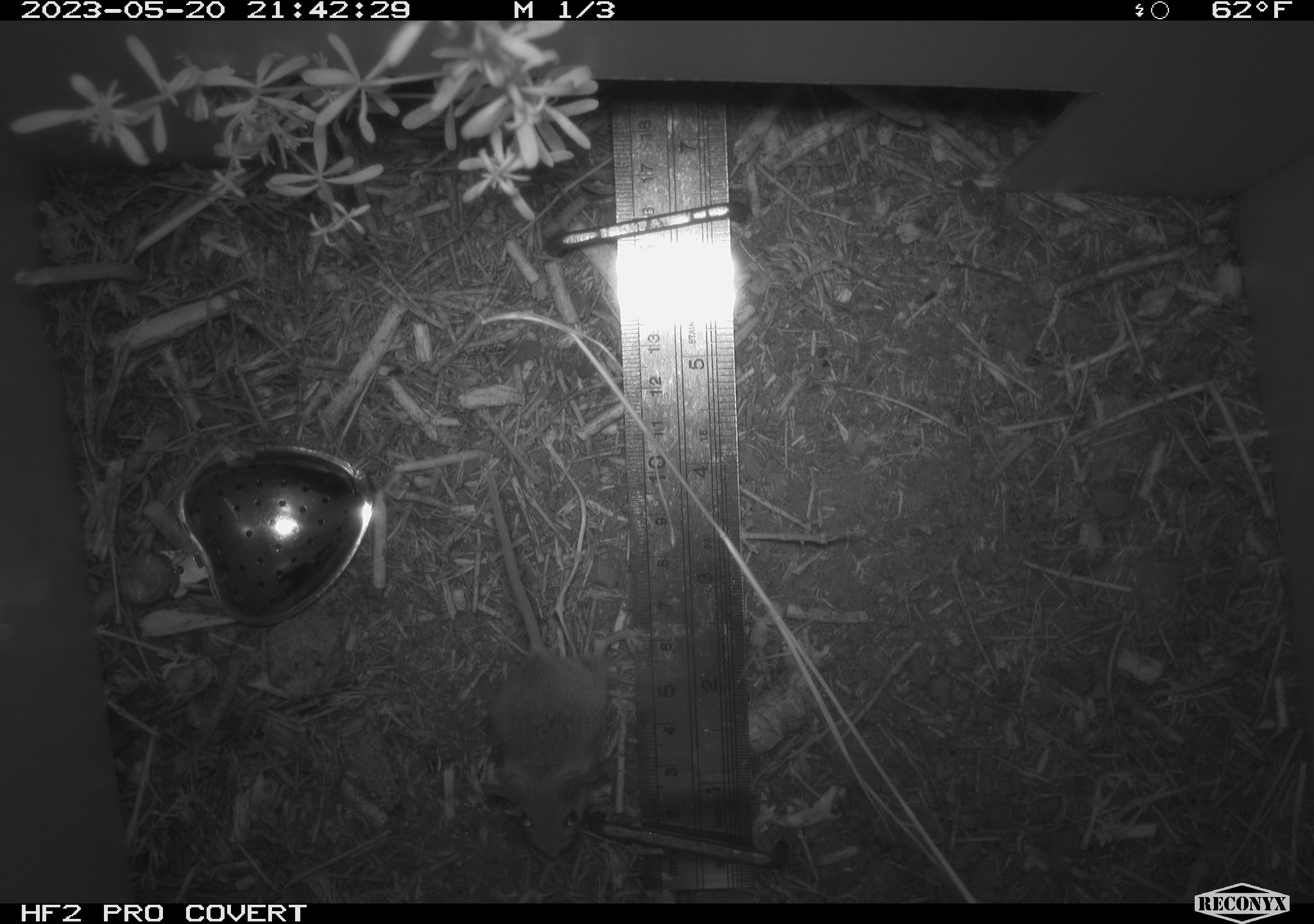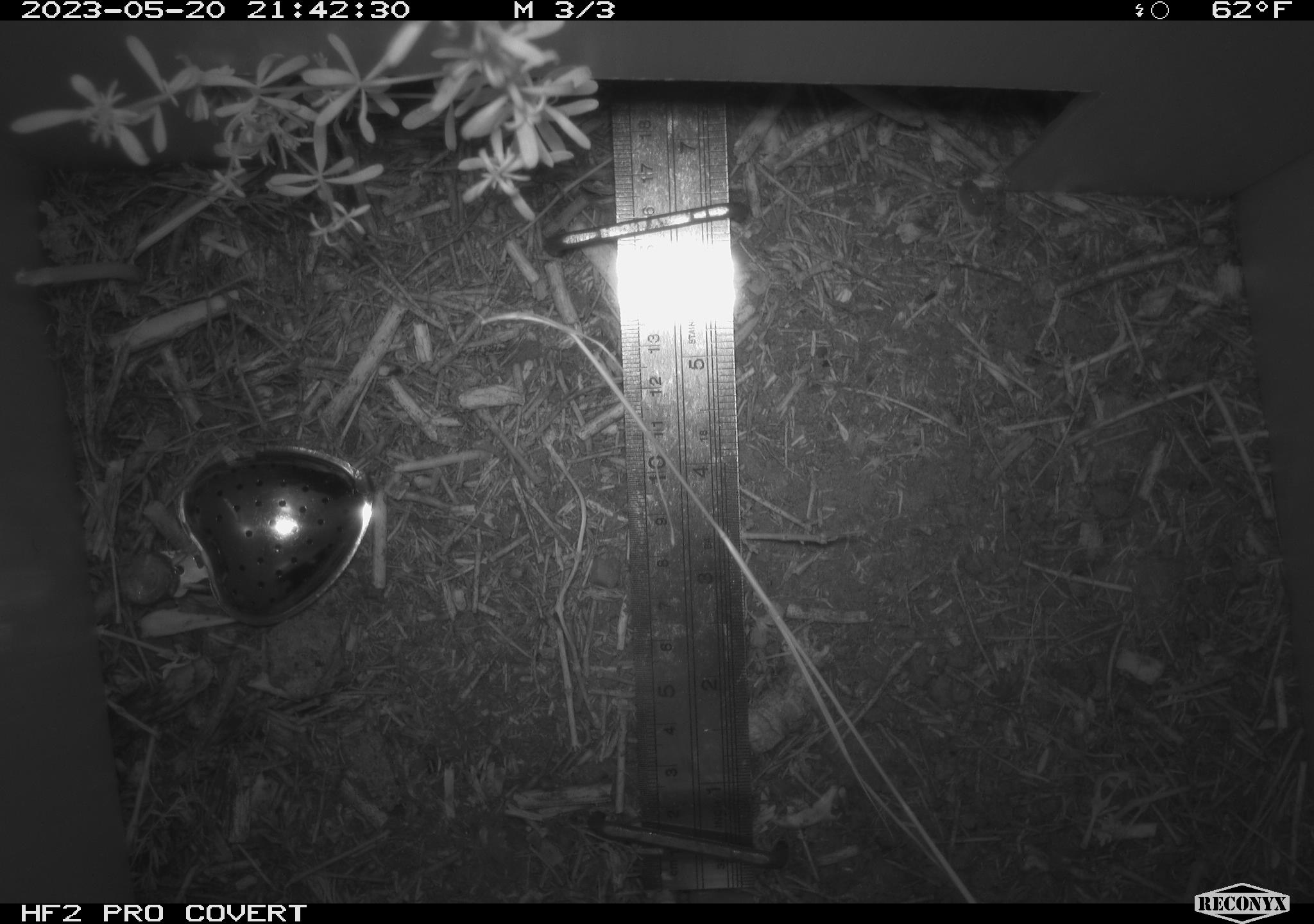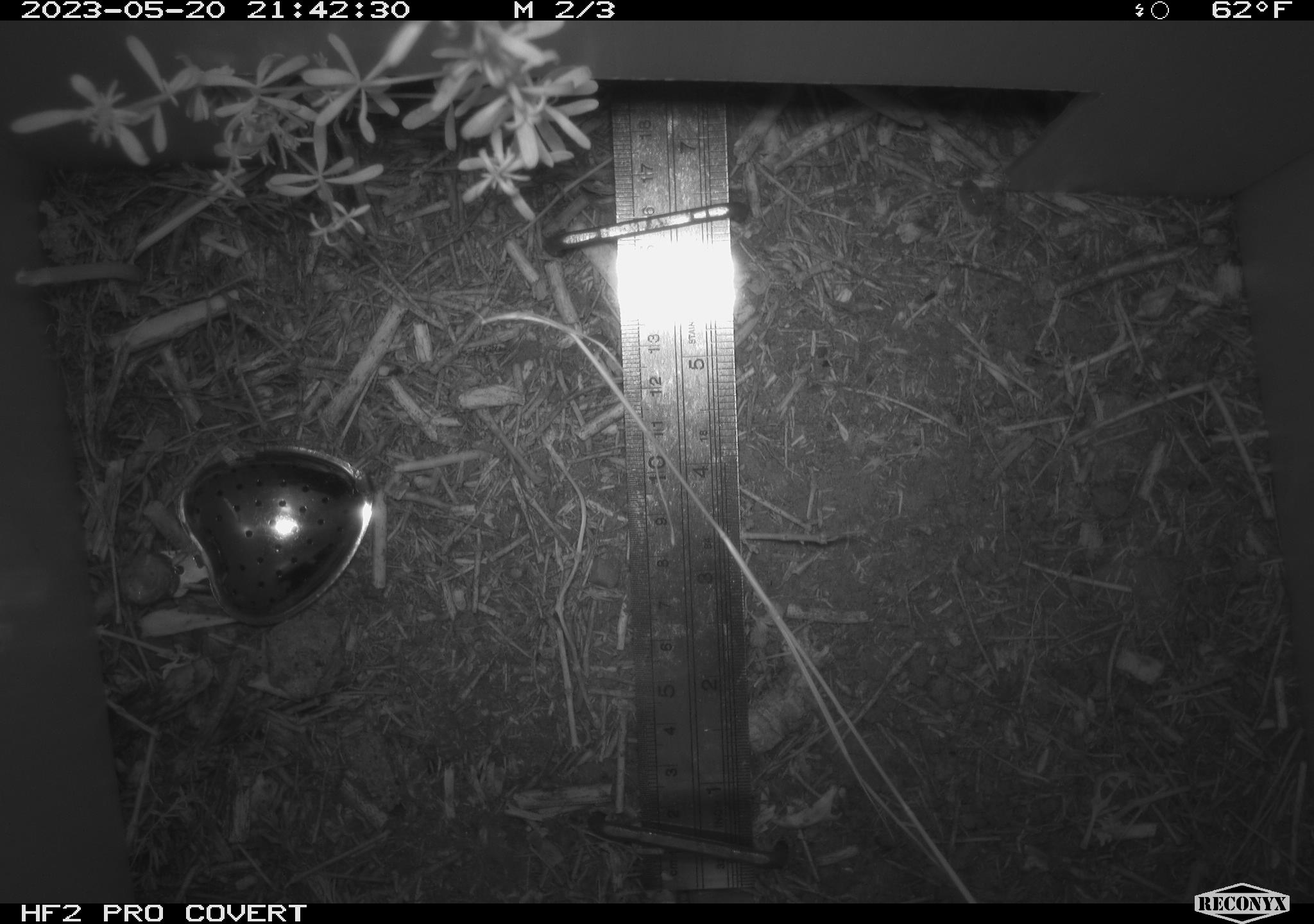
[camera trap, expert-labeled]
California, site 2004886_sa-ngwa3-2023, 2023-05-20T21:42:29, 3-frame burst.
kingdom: Animalia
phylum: Chordata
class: Mammalia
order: Rodentia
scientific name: Rodentia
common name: mouse species